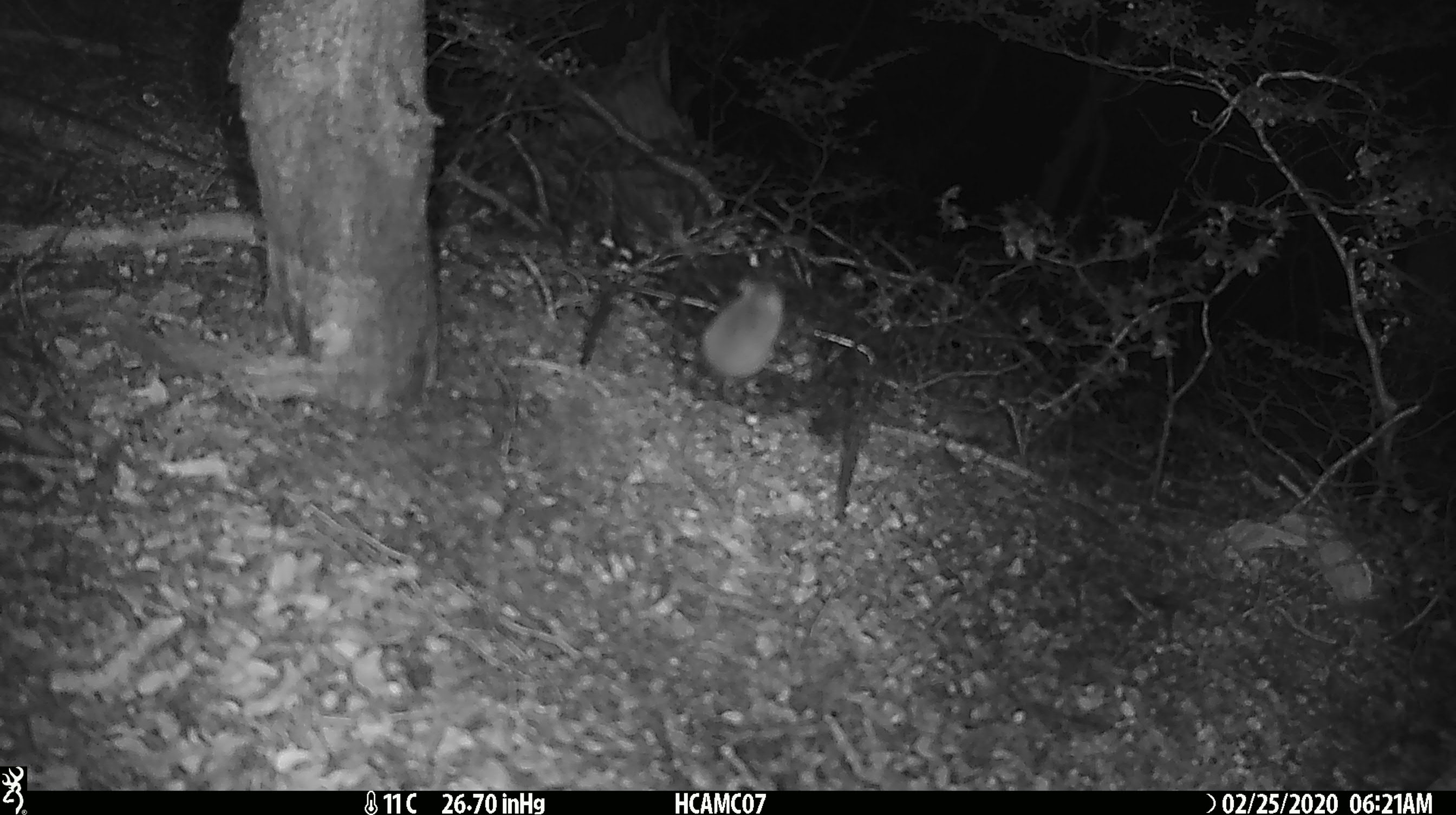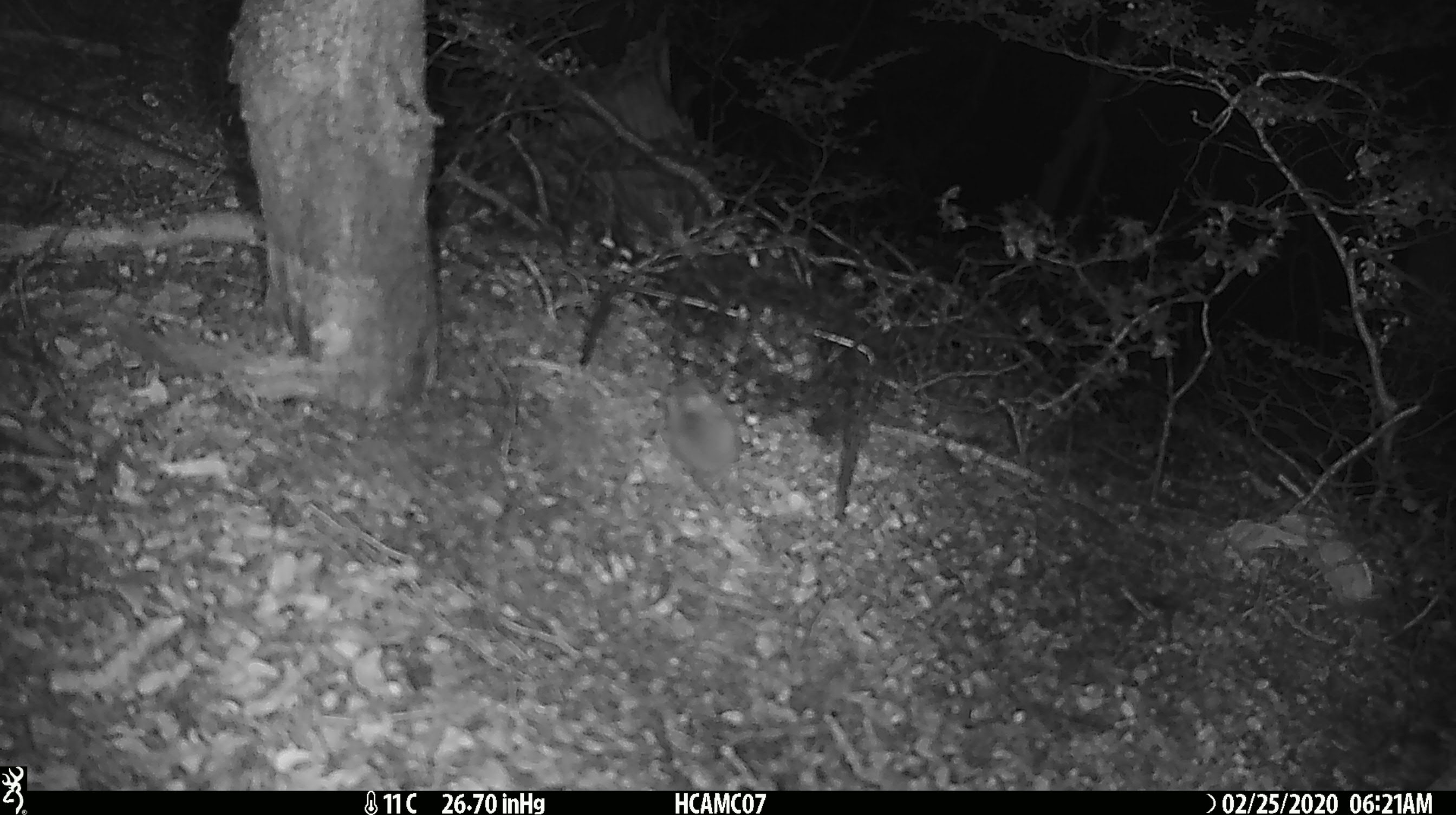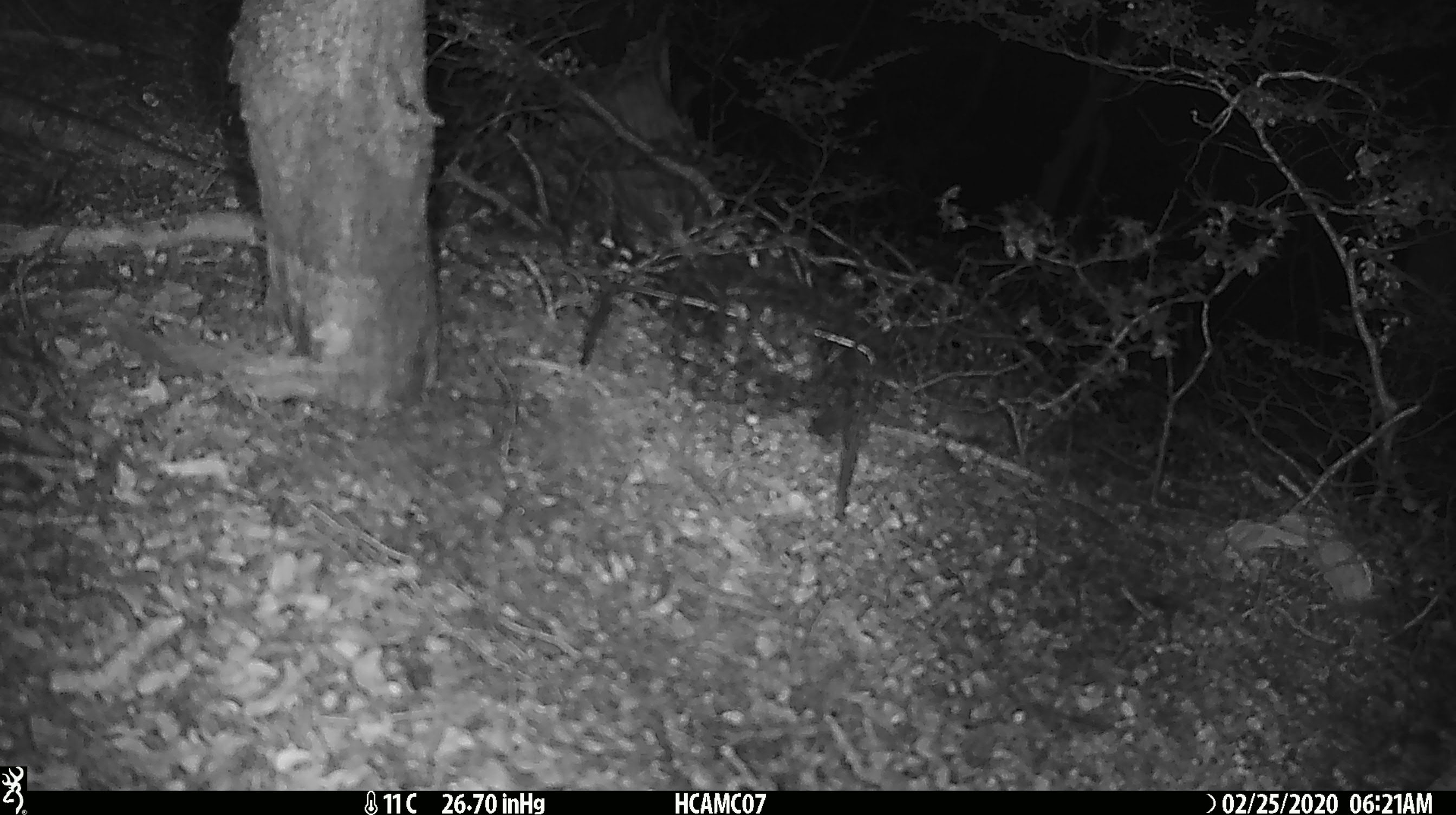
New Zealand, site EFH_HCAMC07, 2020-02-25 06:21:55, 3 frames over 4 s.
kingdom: Animalia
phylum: Chordata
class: Mammalia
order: Rodentia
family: Muridae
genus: Mus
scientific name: Mus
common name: mouse